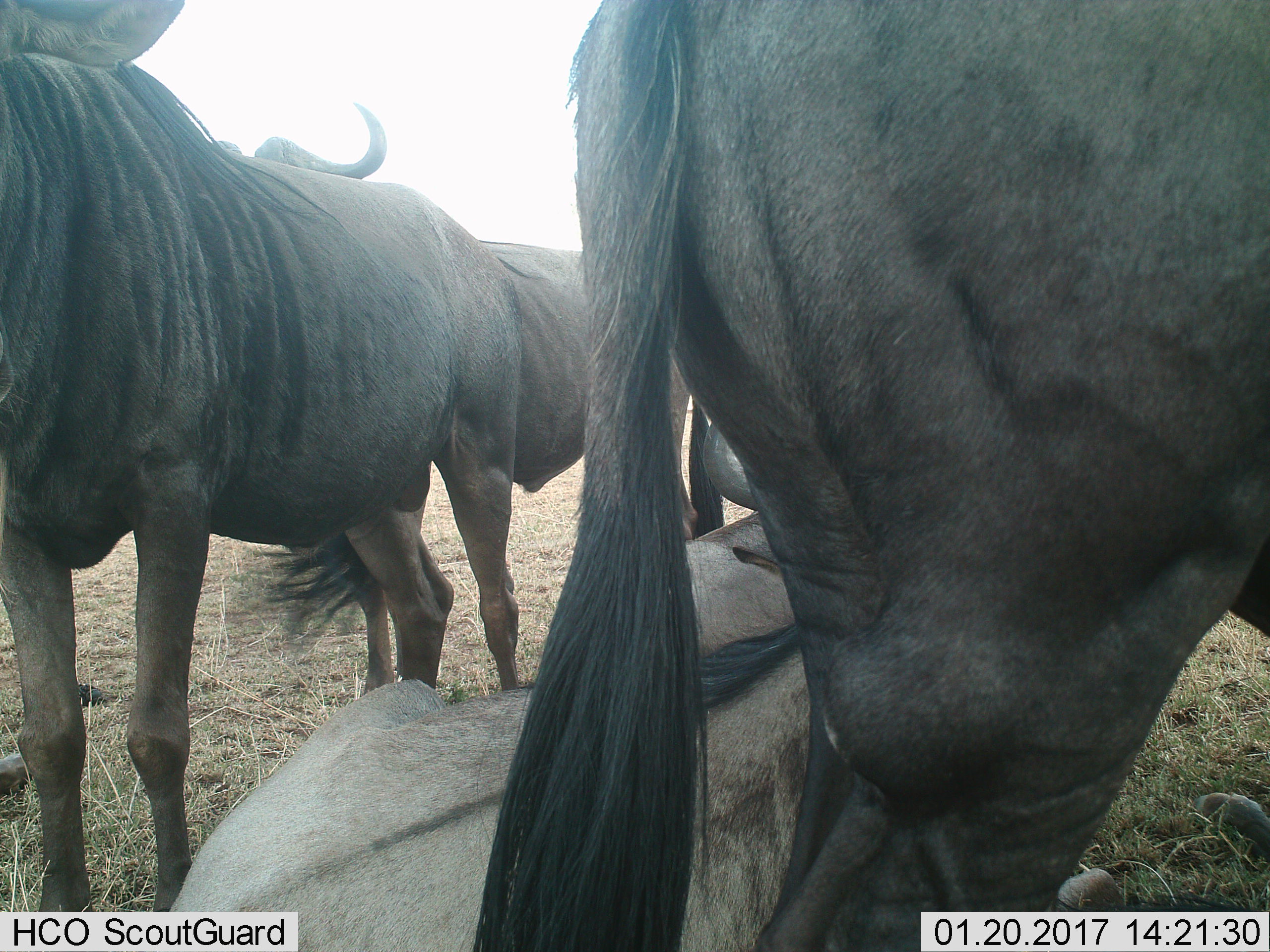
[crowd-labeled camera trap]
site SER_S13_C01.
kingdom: Animalia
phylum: Chordata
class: Mammalia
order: Artiodactyla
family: Bovidae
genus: Connochaetes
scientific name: Connochaetes taurinus taurinus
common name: blue wildebeest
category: wildebeestblue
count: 4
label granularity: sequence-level